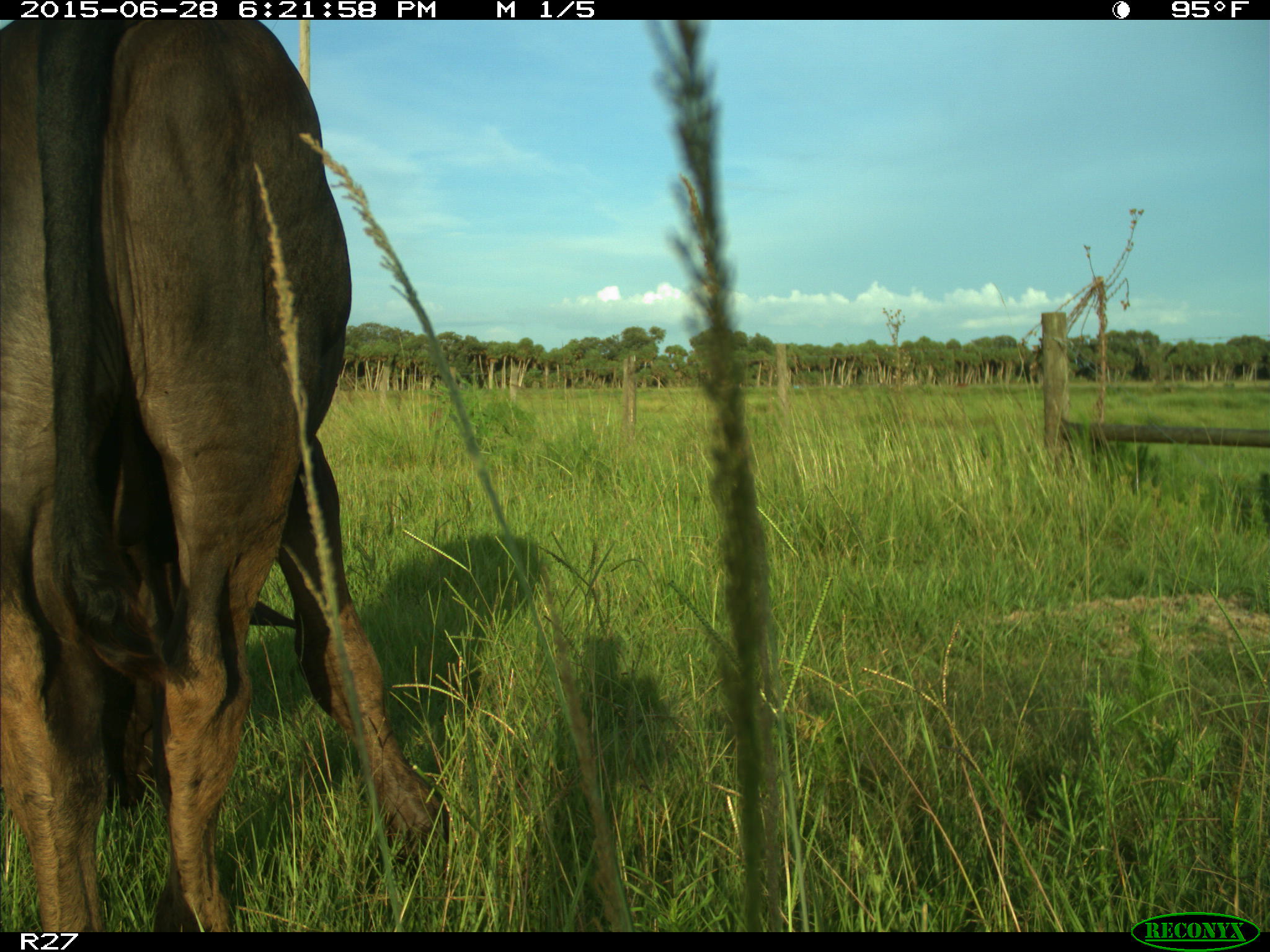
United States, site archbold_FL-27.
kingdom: Animalia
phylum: Chordata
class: Mammalia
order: Artiodactyla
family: Bovidae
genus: Bos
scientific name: Bos taurus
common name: domestic cow